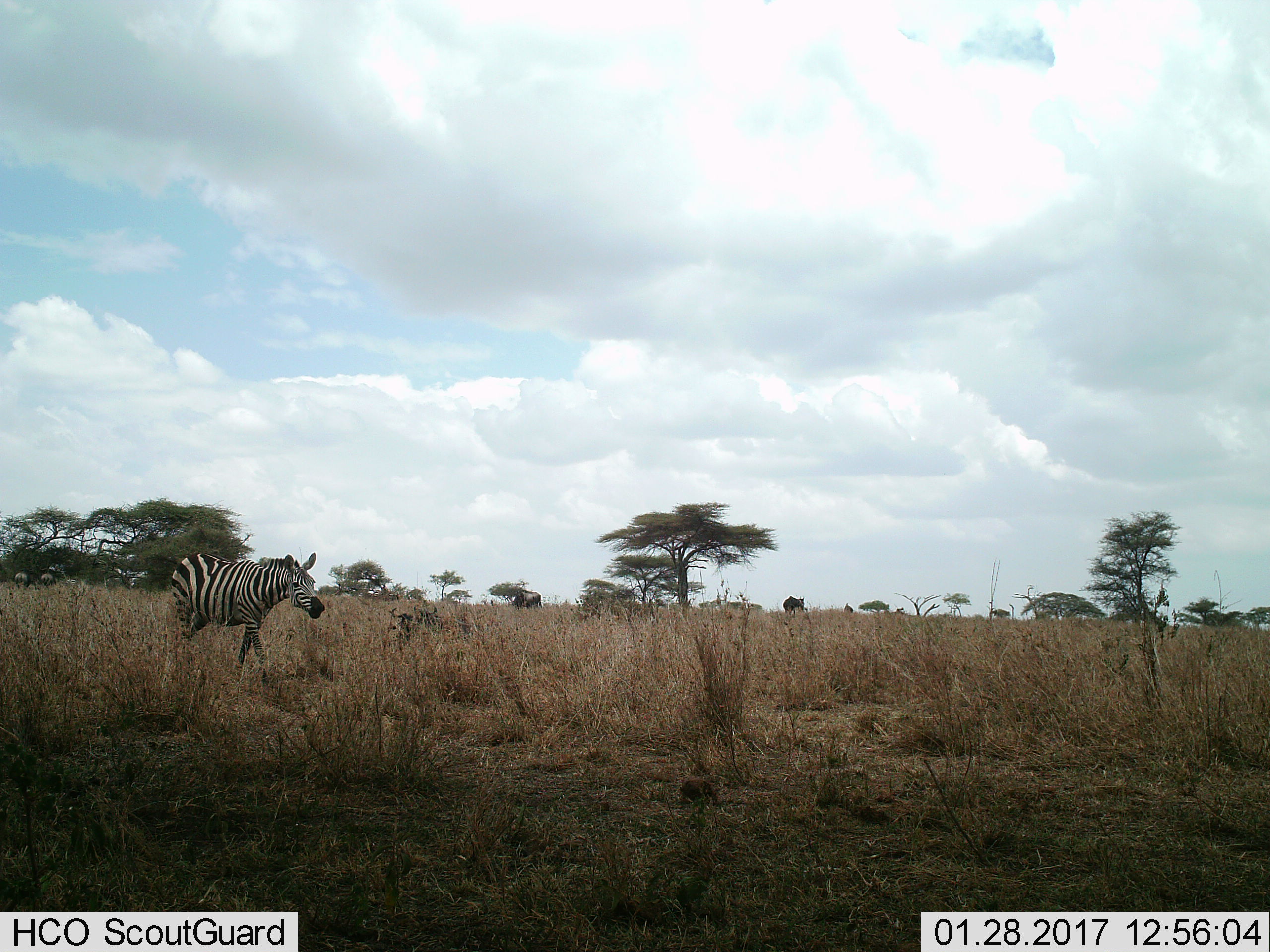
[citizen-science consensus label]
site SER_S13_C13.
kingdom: Animalia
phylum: Chordata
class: Mammalia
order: Artiodactyla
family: Bovidae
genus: Connochaetes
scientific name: Connochaetes taurinus taurinus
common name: blue wildebeest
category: wildebeestblue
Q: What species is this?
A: Wildebeestblue (blue wildebeest) (Connochaetes taurinus taurinus).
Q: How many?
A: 5.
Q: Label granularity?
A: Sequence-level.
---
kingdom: Animalia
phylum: Chordata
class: Mammalia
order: Perissodactyla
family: Equidae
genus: Equus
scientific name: Equus quagga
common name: plains zebra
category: zebraplains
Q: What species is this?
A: Zebraplains (plains zebra) (Equus quagga).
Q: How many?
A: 1.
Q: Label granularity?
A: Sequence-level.